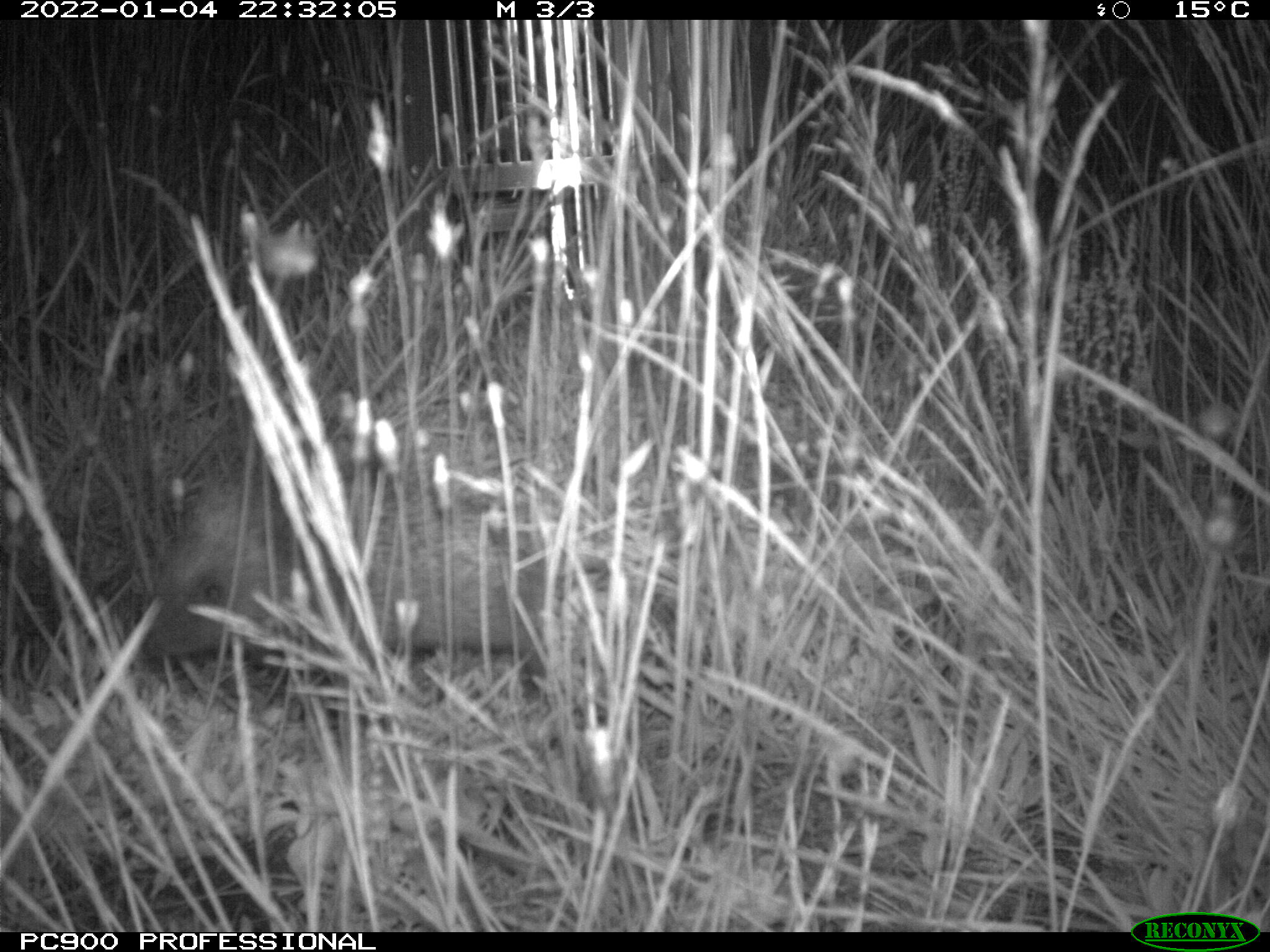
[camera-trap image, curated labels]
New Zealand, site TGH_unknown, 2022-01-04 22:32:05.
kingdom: Animalia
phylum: Chordata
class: Mammalia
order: Eulipotyphla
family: Erinaceidae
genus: Erinaceus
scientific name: Erinaceus europaeus europaeus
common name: european hedgehog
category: hedgehog